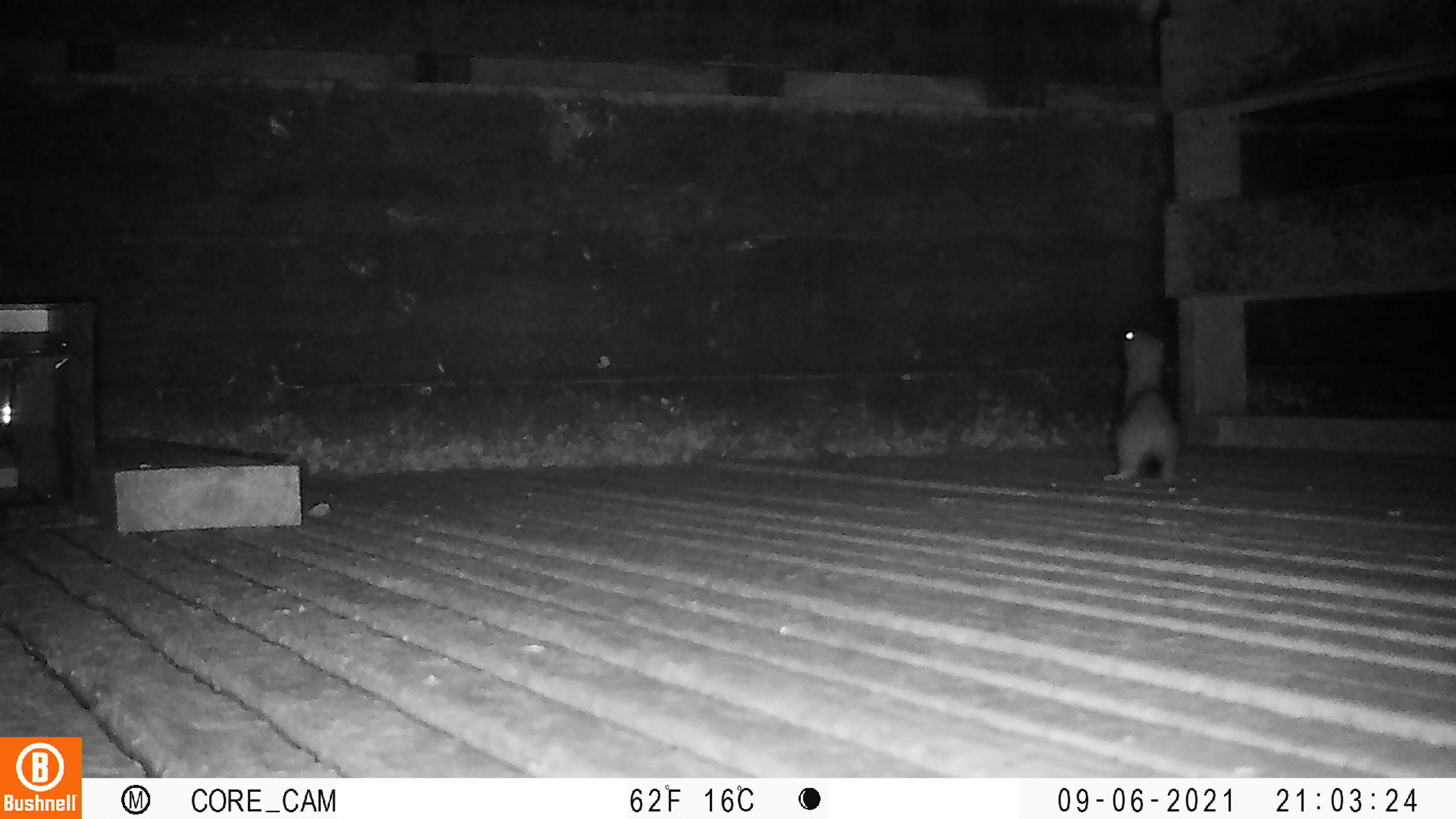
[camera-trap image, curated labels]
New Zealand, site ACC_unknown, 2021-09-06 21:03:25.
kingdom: Animalia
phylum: Chordata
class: Mammalia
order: Carnivora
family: Mustelidae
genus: Mustela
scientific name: Mustela erminea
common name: stoat